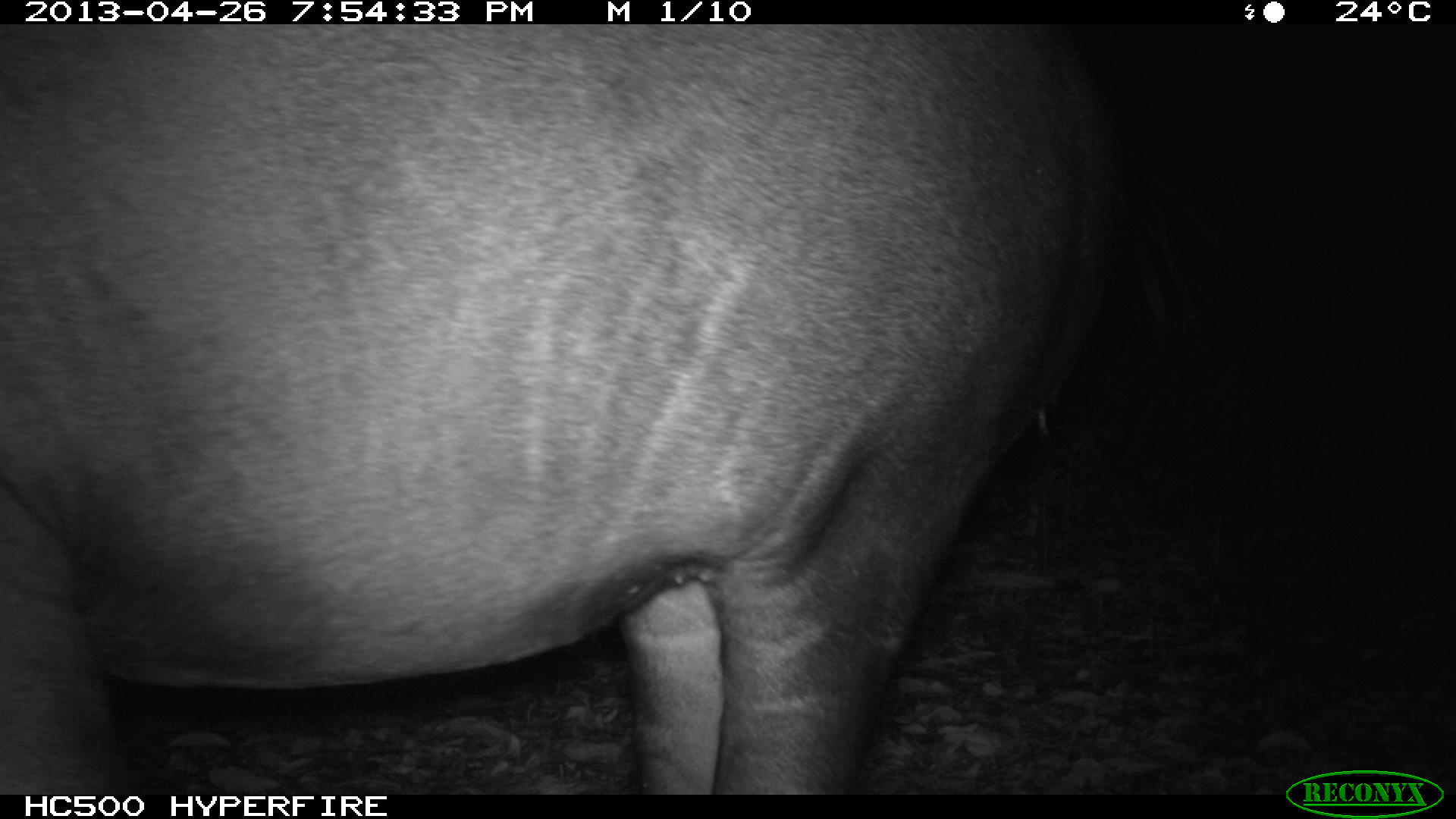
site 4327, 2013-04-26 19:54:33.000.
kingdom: Animalia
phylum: Chordata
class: Mammalia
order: Perissodactyla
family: Tapiridae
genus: Tapirus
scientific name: Tapirus bairdii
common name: baird's tapir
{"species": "Tapirus bairdii (baird's tapir)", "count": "1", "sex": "female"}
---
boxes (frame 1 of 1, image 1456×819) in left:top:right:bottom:
tapirus bairdii: 0:22:1122:796